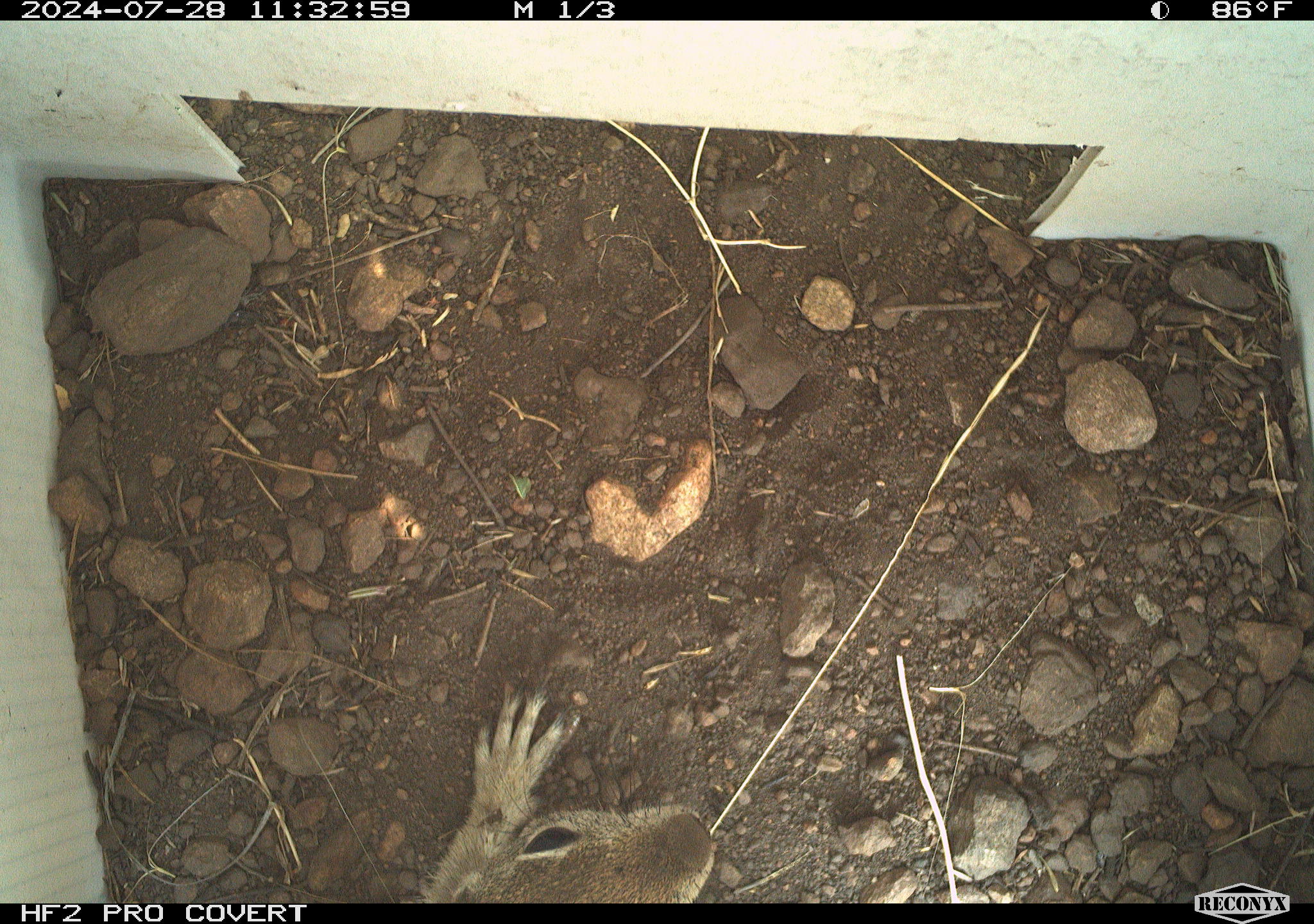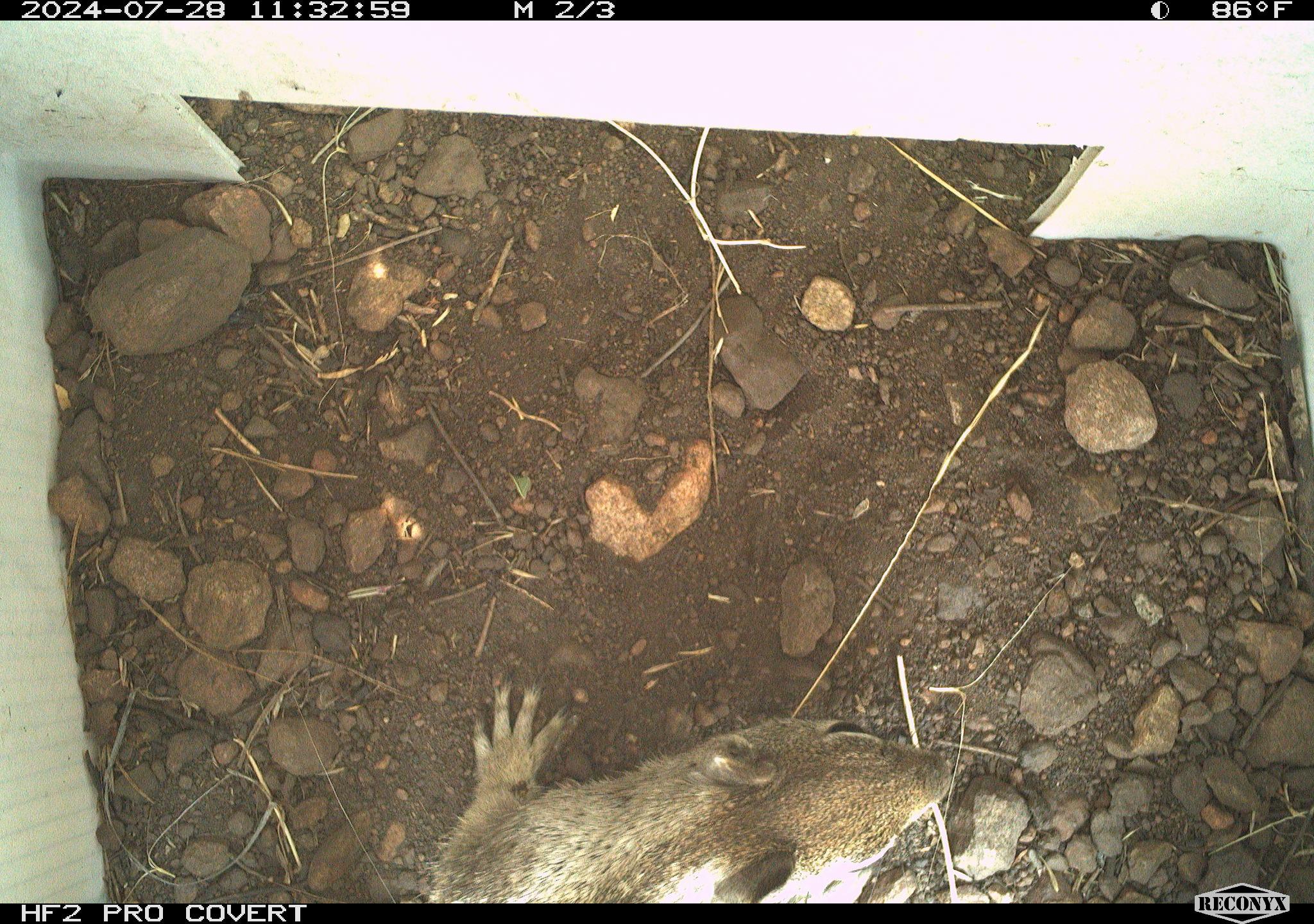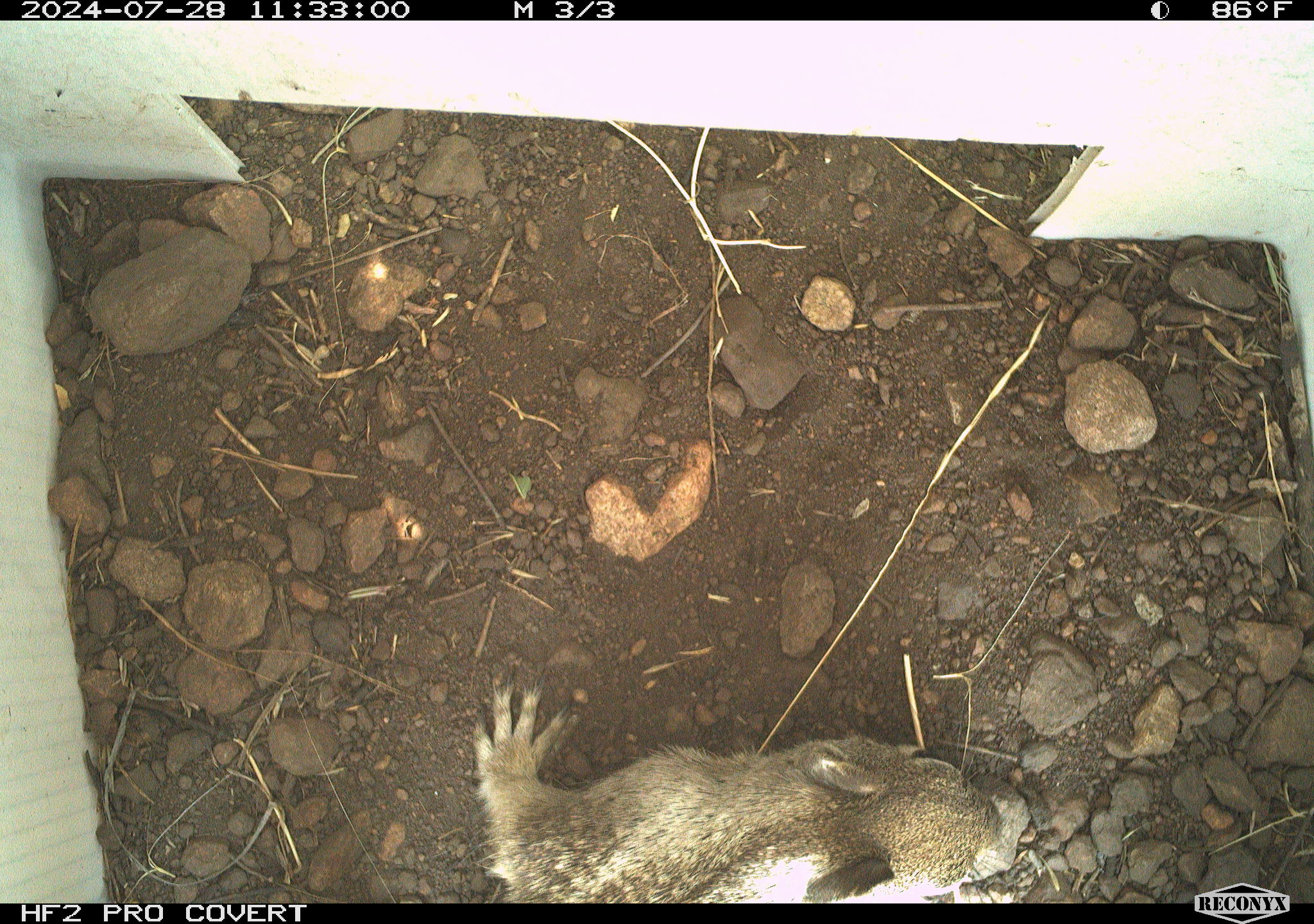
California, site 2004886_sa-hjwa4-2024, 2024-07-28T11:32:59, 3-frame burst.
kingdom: Animalia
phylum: Chordata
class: Mammalia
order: Rodentia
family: Sciuridae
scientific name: Sciuridae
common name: squirrels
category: sciuridae family